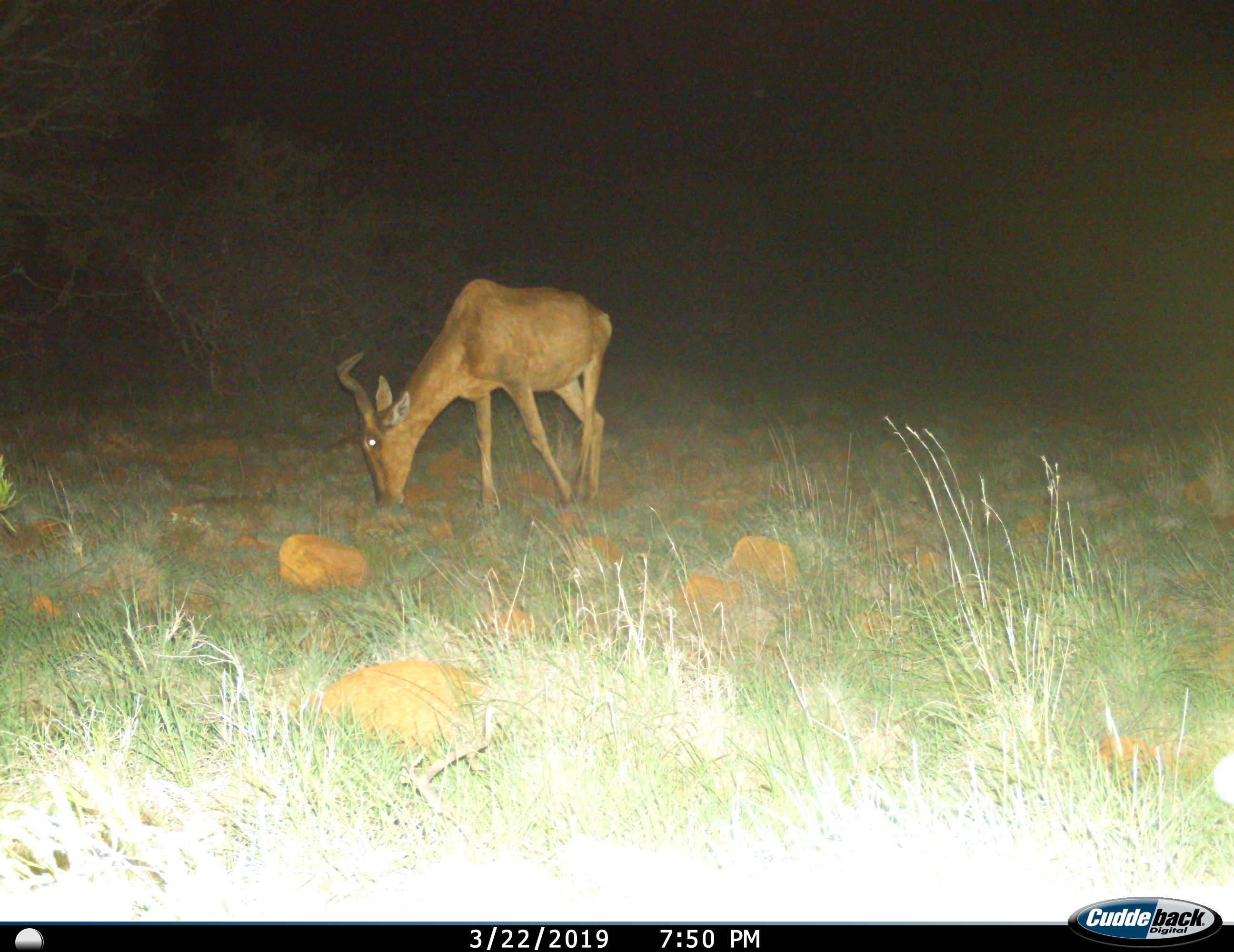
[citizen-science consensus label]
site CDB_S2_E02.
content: unidentified animal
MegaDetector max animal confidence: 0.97